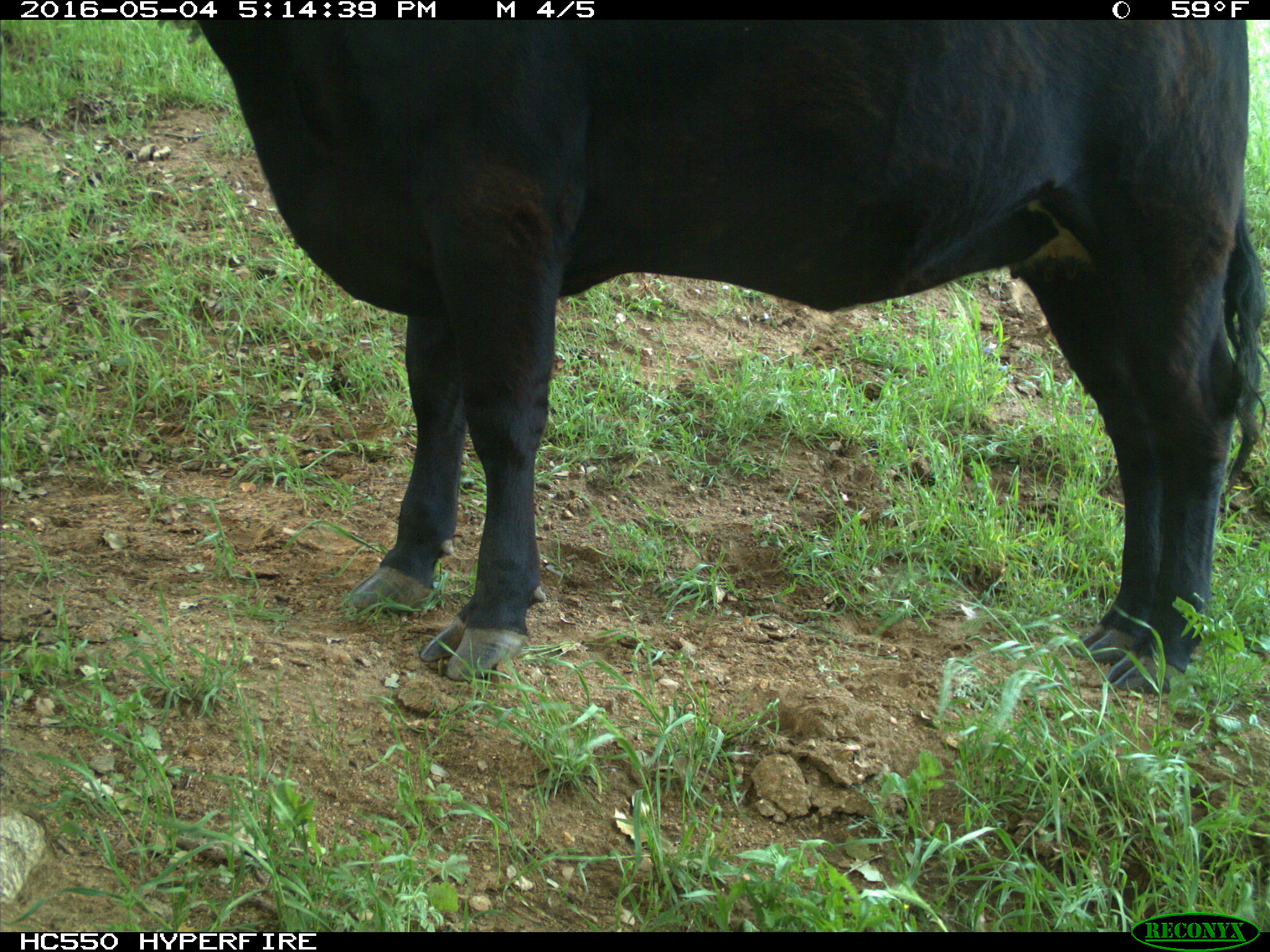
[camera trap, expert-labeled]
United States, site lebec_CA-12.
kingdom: Animalia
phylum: Chordata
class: Mammalia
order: Artiodactyla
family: Bovidae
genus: Bos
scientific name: Bos taurus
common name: domestic cow